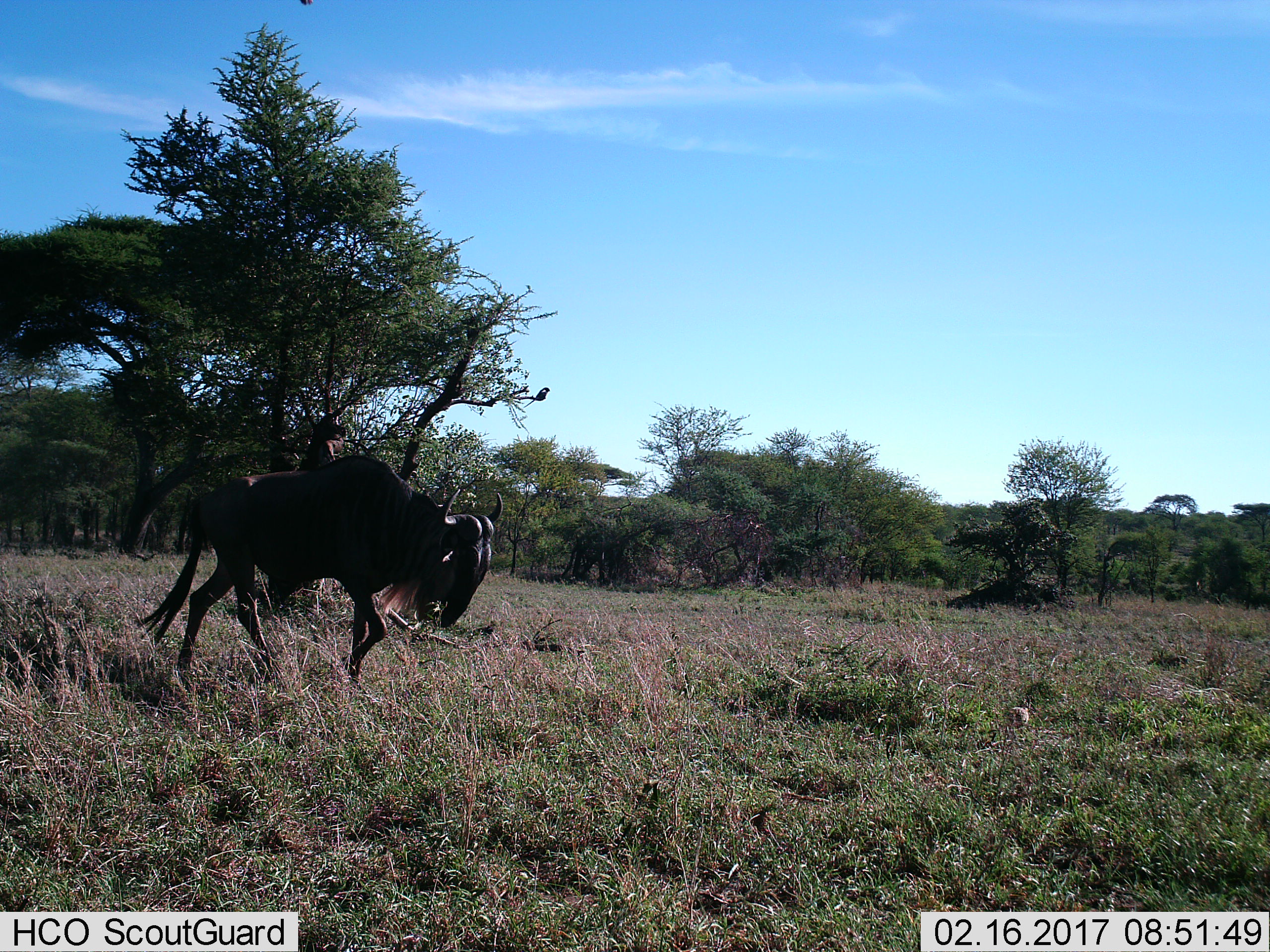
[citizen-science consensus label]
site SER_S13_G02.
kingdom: Animalia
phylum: Chordata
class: Mammalia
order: Artiodactyla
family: Bovidae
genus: Connochaetes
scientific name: Connochaetes taurinus taurinus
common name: blue wildebeest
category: wildebeestblue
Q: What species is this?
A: Wildebeestblue (blue wildebeest) (Connochaetes taurinus taurinus).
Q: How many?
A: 1.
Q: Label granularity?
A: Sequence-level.